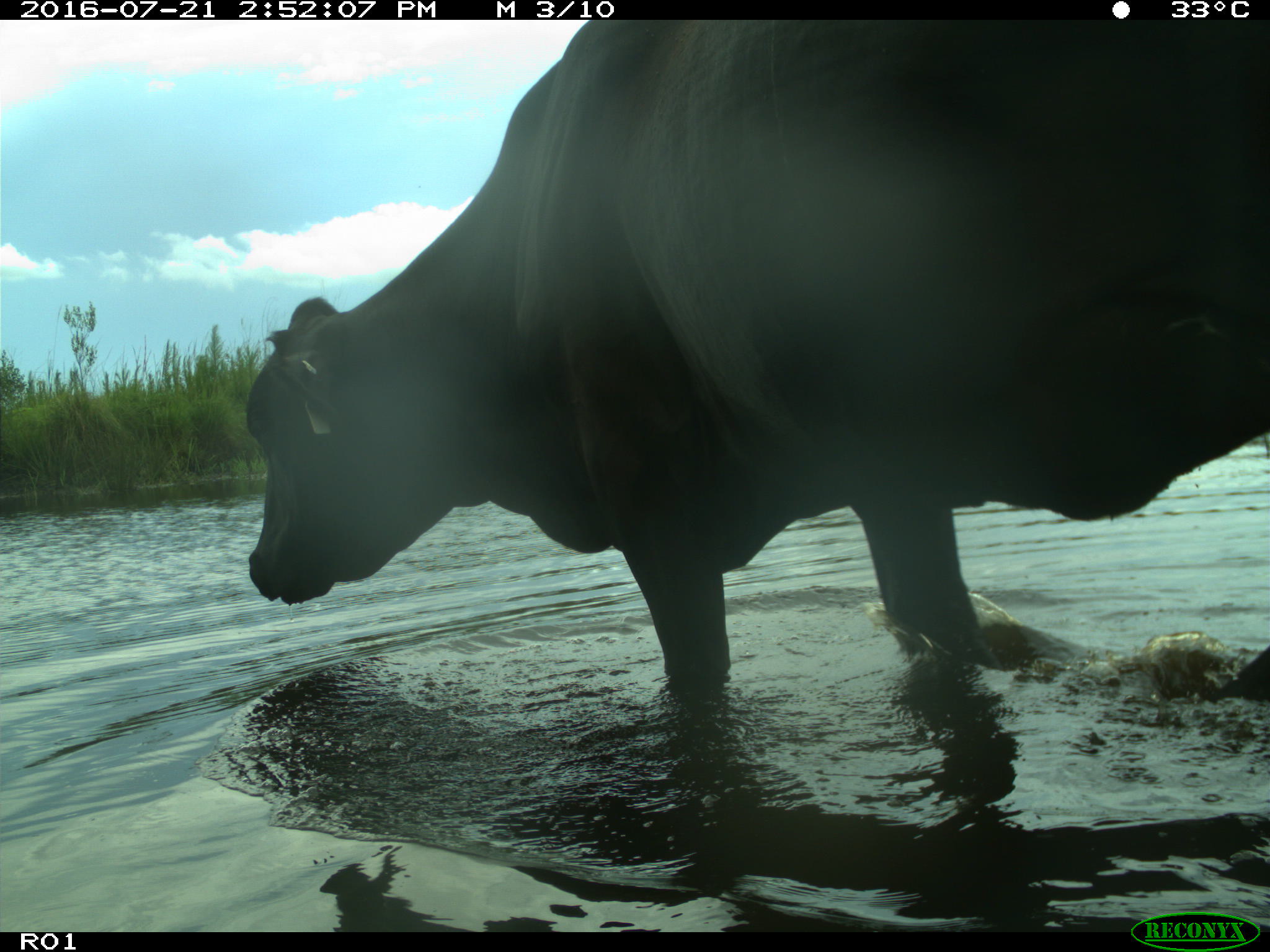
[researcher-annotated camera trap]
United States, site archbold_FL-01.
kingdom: Animalia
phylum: Chordata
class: Mammalia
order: Artiodactyla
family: Bovidae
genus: Bos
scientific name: Bos taurus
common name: domestic cow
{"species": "Bos taurus (domestic cow)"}